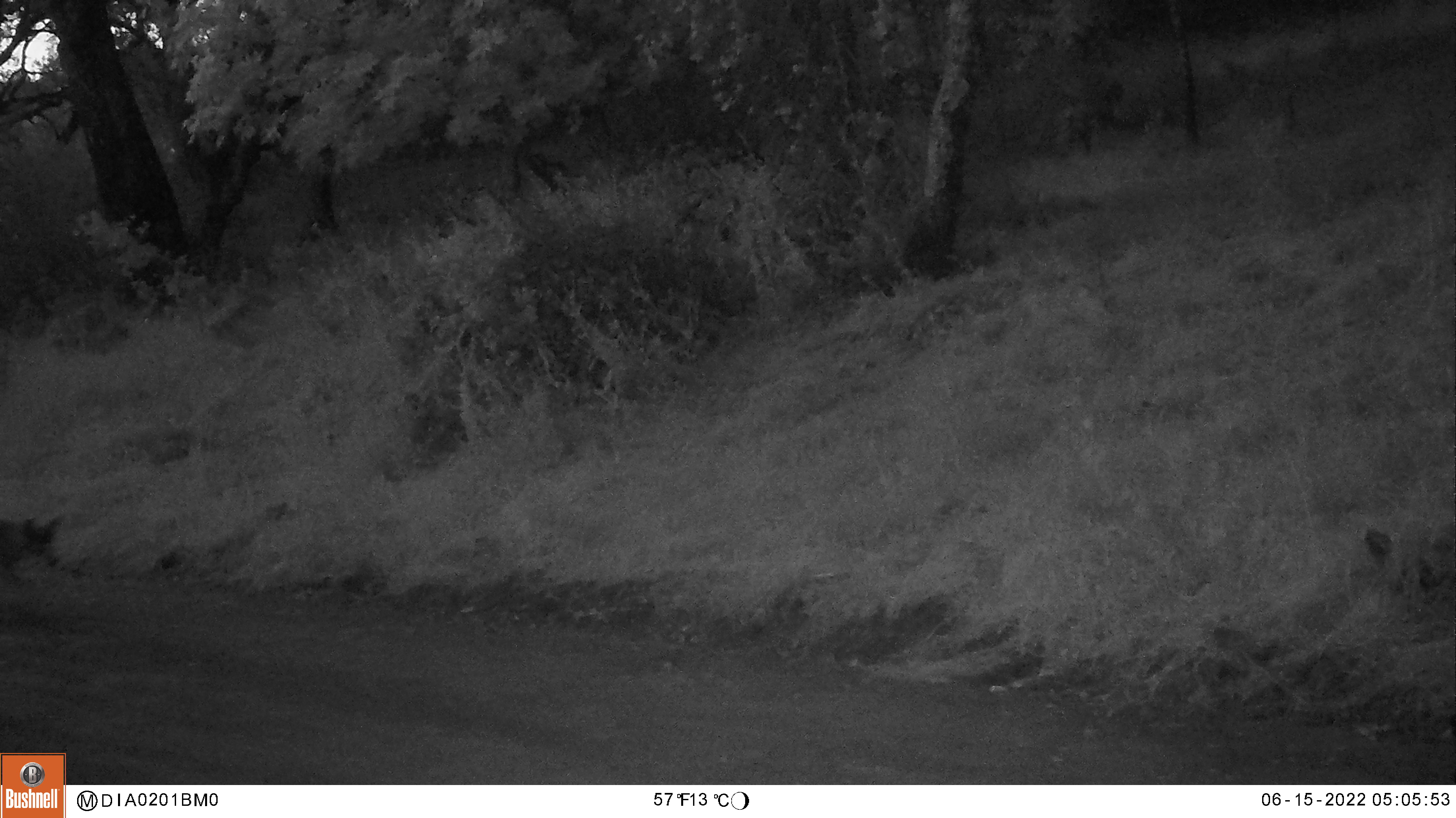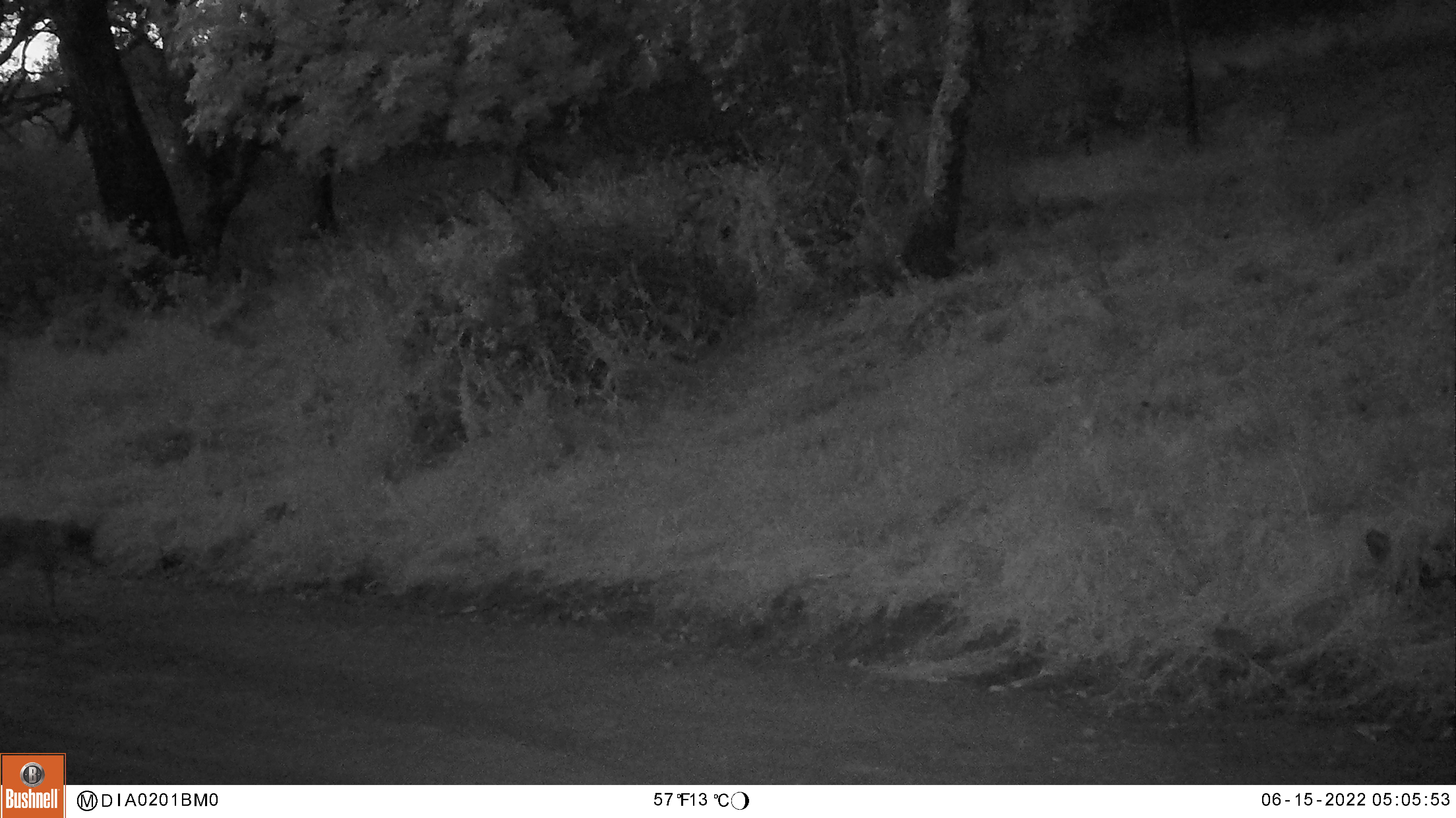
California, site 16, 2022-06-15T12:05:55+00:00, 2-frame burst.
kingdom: Animalia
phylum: Chordata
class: Mammalia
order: Carnivora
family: Canidae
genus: Canis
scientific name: Canis latrans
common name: coyote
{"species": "coyote (Canis latrans)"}